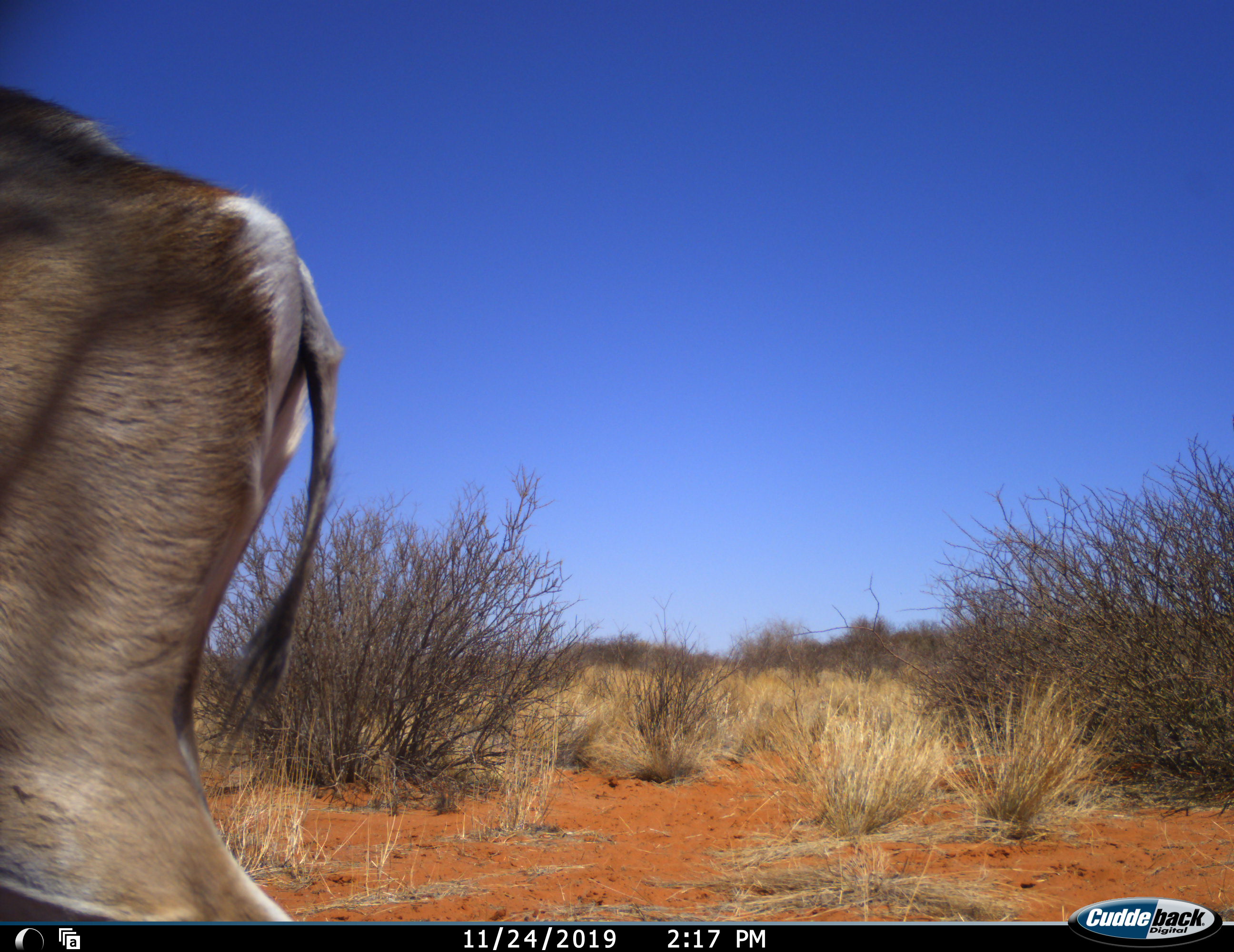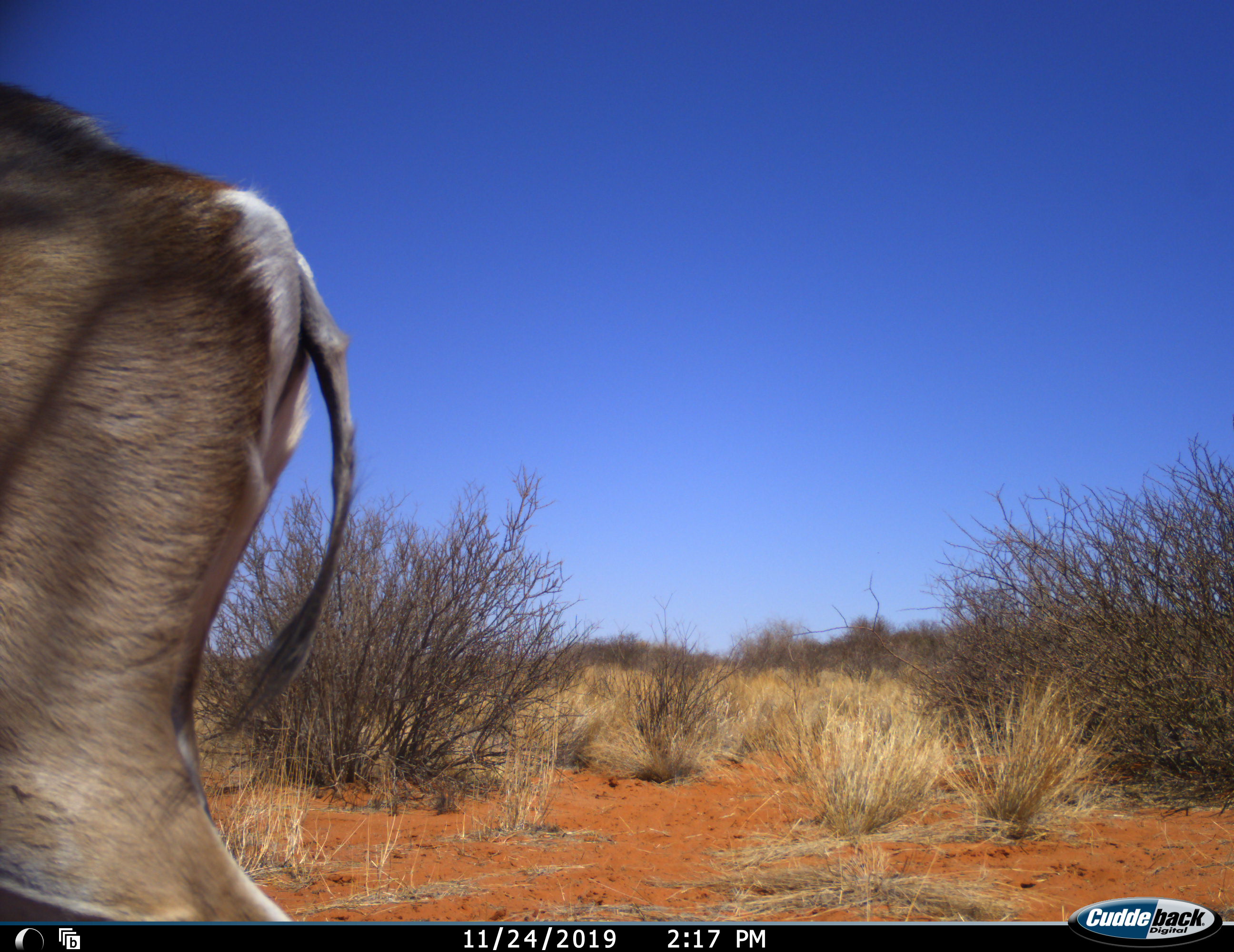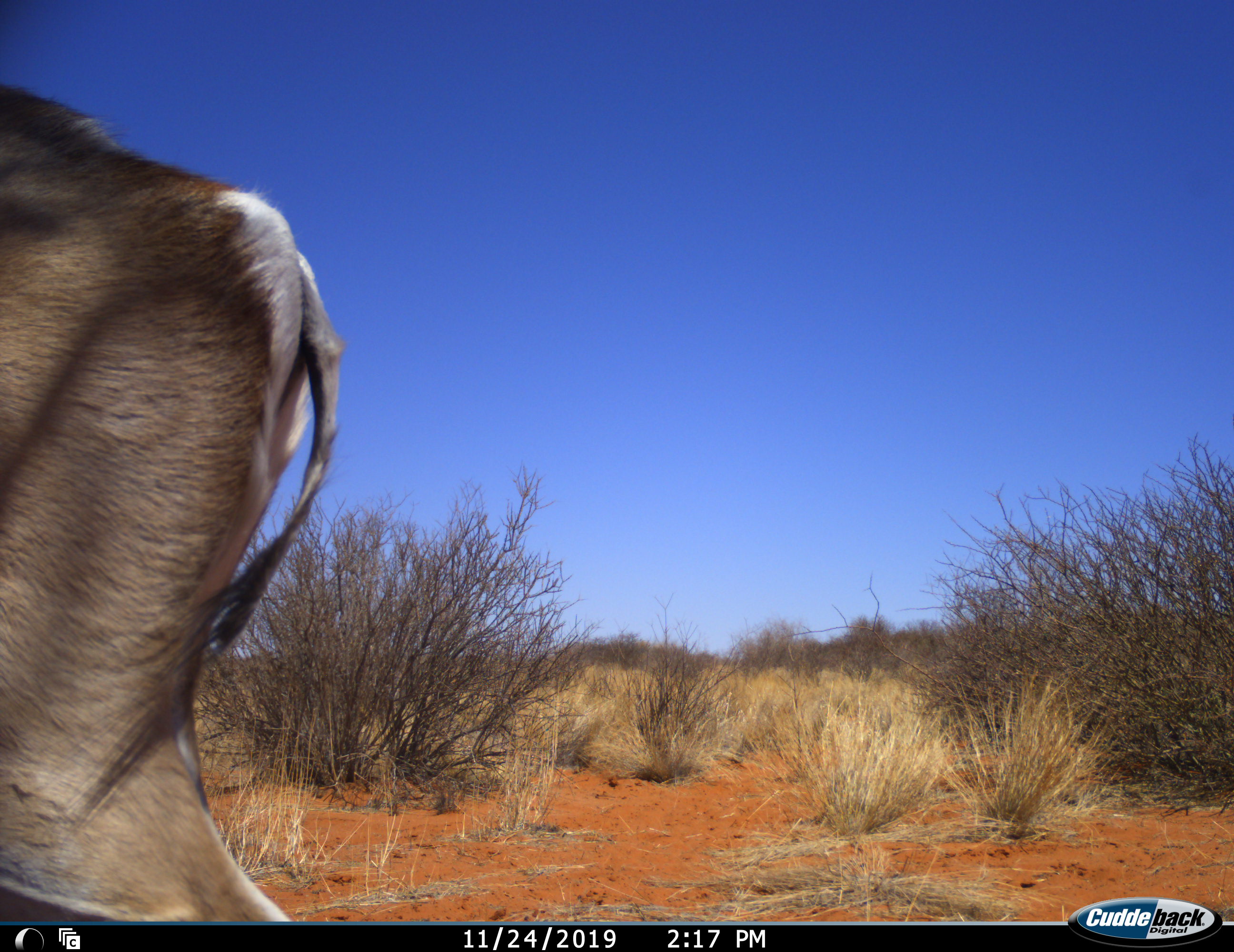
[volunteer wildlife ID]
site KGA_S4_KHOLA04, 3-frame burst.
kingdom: Animalia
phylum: Chordata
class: Mammalia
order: Artiodactyla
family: Bovidae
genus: Antidorcas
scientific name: Antidorcas marsupialis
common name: springbok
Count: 1.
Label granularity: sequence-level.